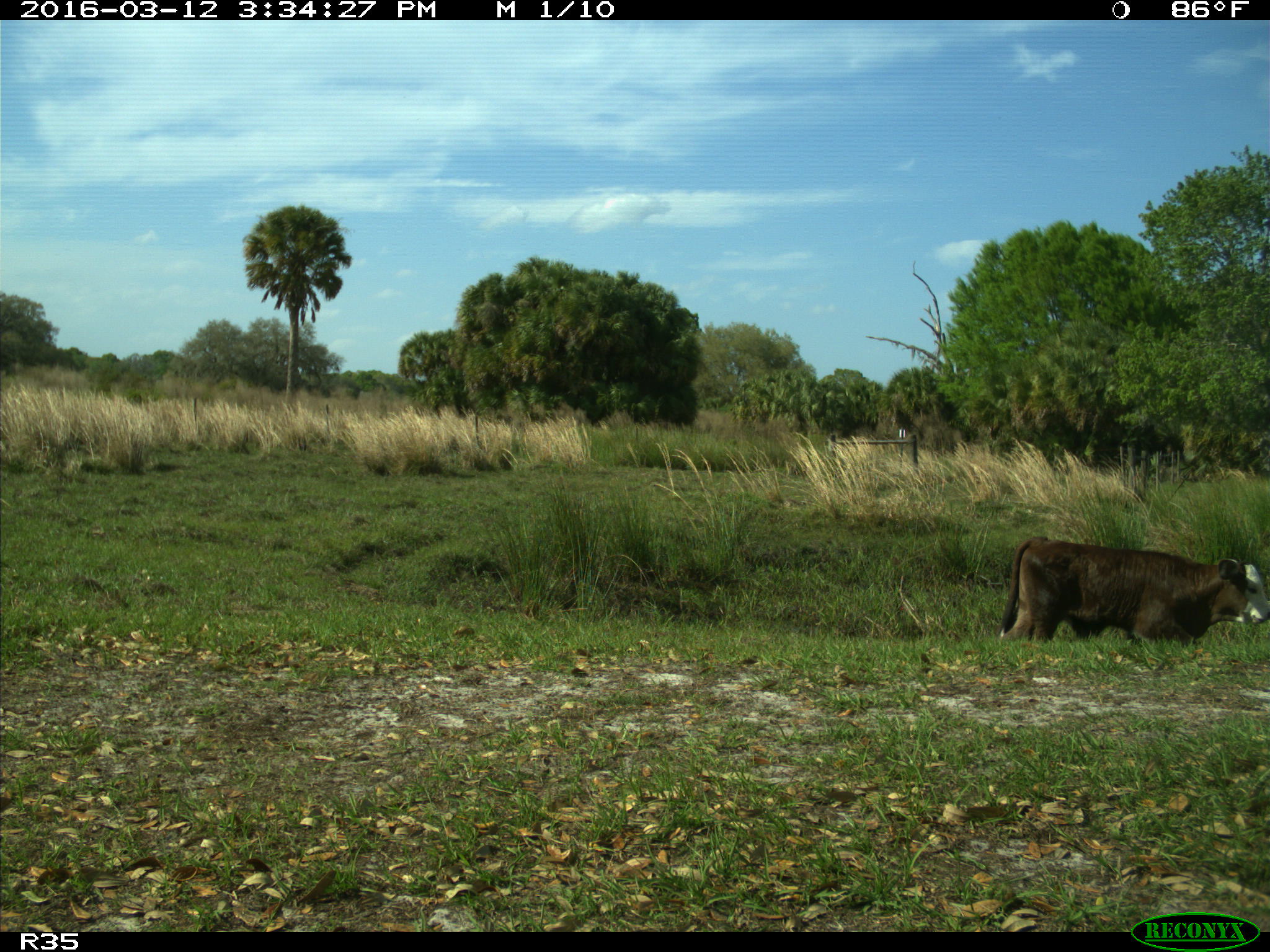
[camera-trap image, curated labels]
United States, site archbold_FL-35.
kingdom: Animalia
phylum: Chordata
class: Mammalia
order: Artiodactyla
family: Bovidae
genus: Bos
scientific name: Bos taurus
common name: domestic cow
Bos taurus (domestic cow).